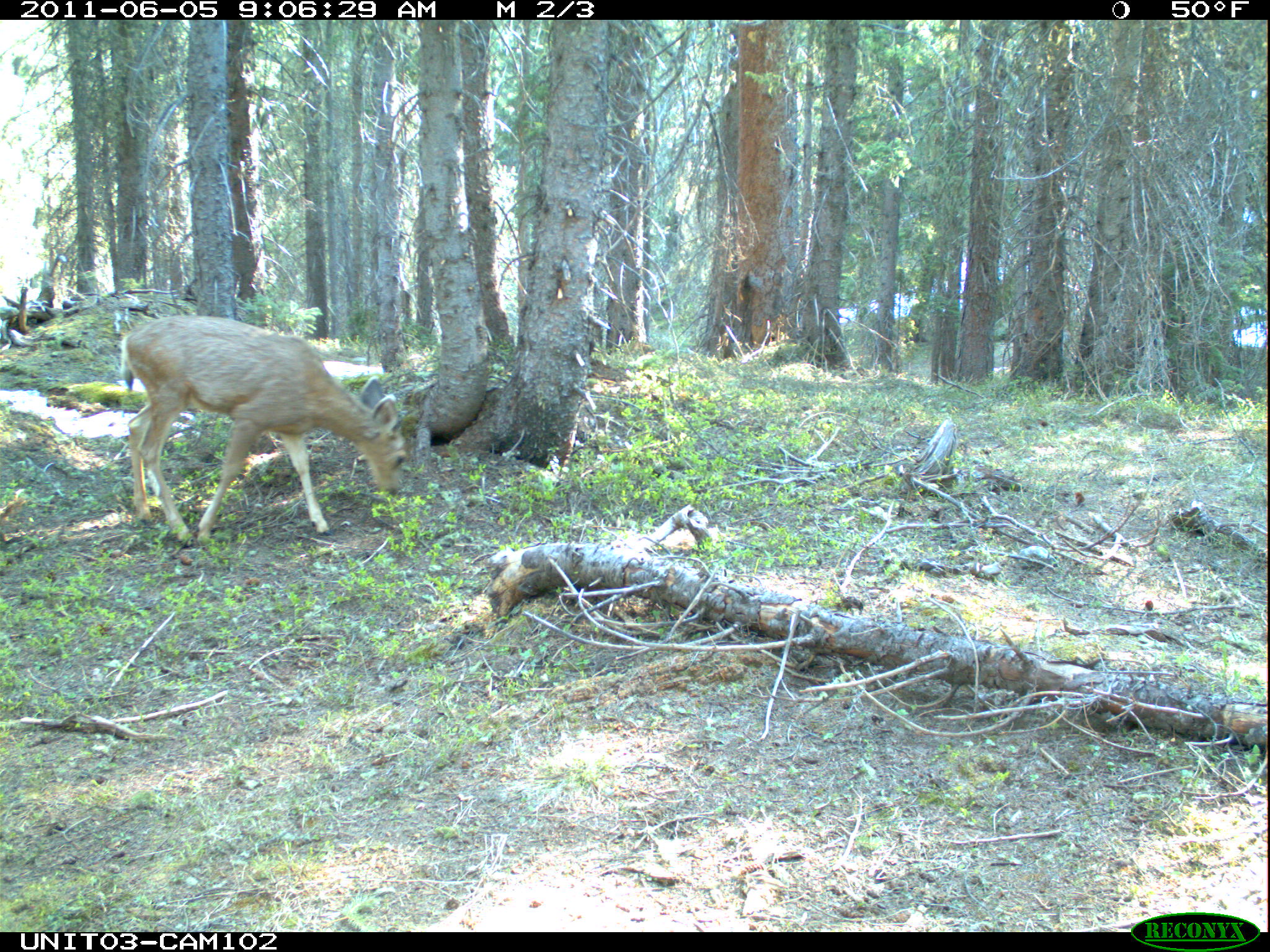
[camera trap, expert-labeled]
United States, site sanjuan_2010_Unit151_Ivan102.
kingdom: Animalia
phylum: Chordata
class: Mammalia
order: Artiodactyla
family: Cervidae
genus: Odocoileus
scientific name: Odocoileus hemionus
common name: mule deer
Odocoileus hemionus (mule deer).